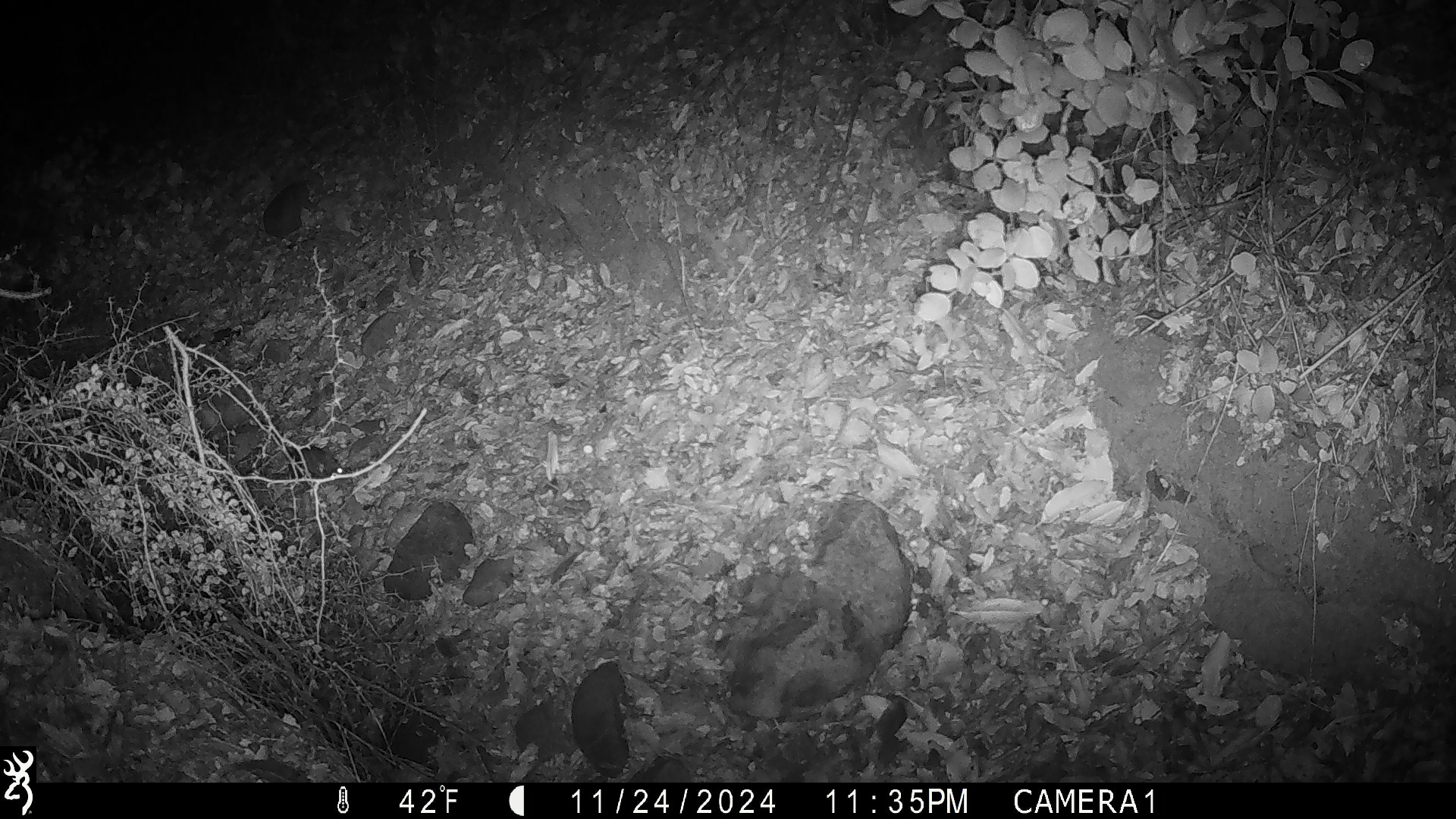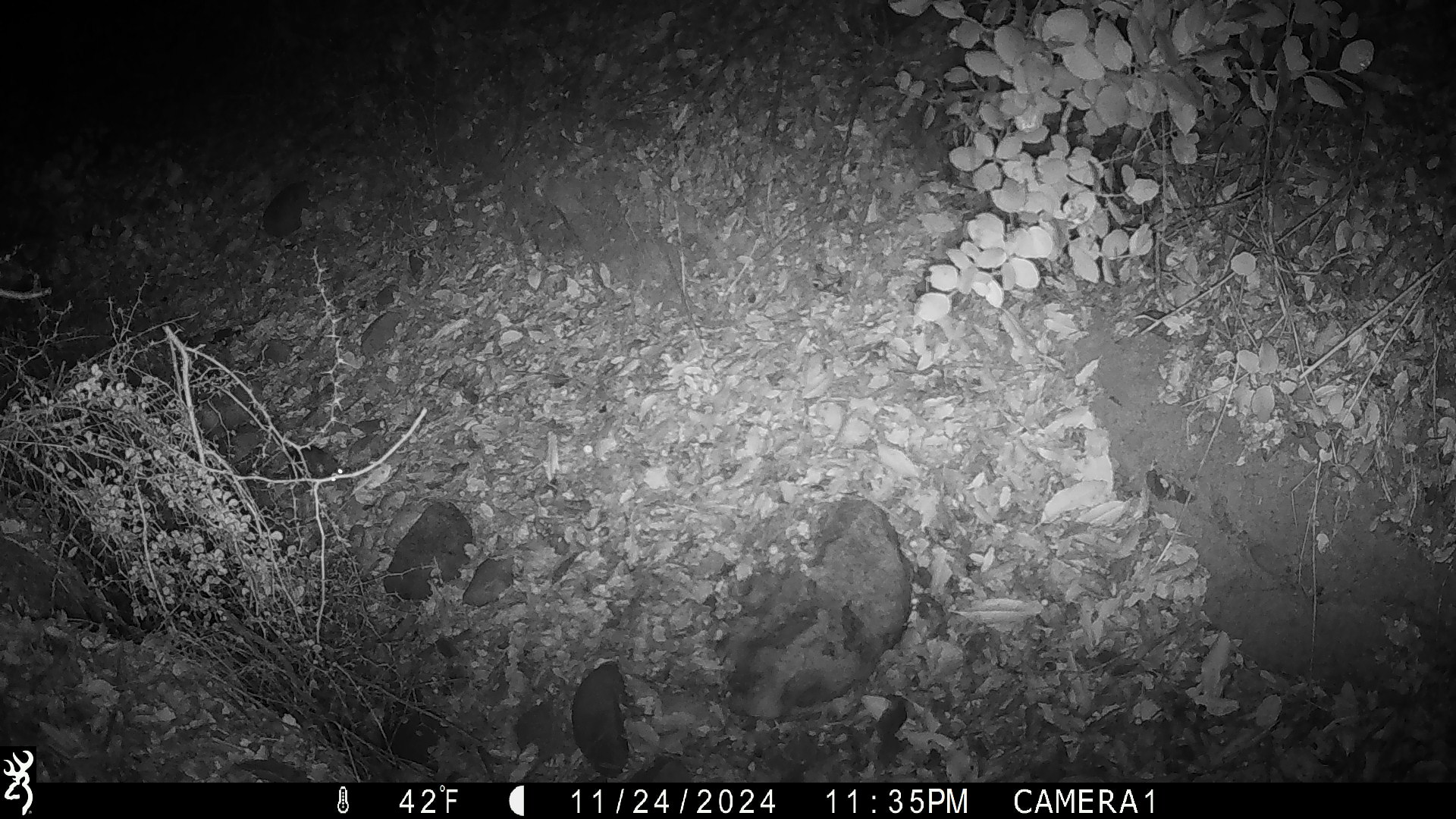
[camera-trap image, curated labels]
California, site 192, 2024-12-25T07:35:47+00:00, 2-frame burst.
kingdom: Animalia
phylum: Chordata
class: Mammalia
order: Rodentia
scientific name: Rodentia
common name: mouse or rat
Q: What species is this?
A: Mouse or rat (Rodentia).